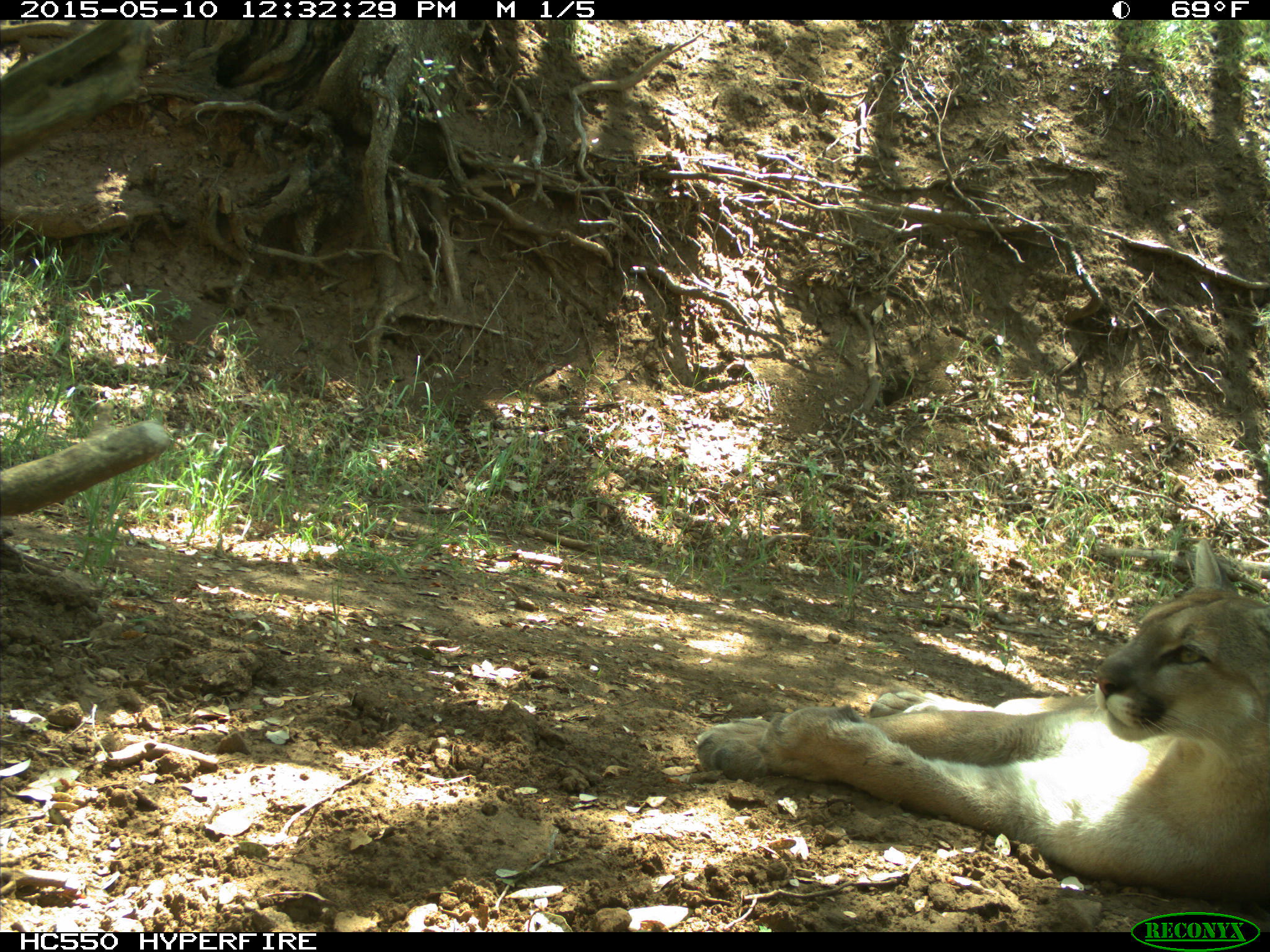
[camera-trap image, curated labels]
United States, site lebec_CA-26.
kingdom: Animalia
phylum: Chordata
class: Mammalia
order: Carnivora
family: Felidae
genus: Puma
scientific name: Puma concolor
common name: mountain lion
Puma concolor (mountain lion).